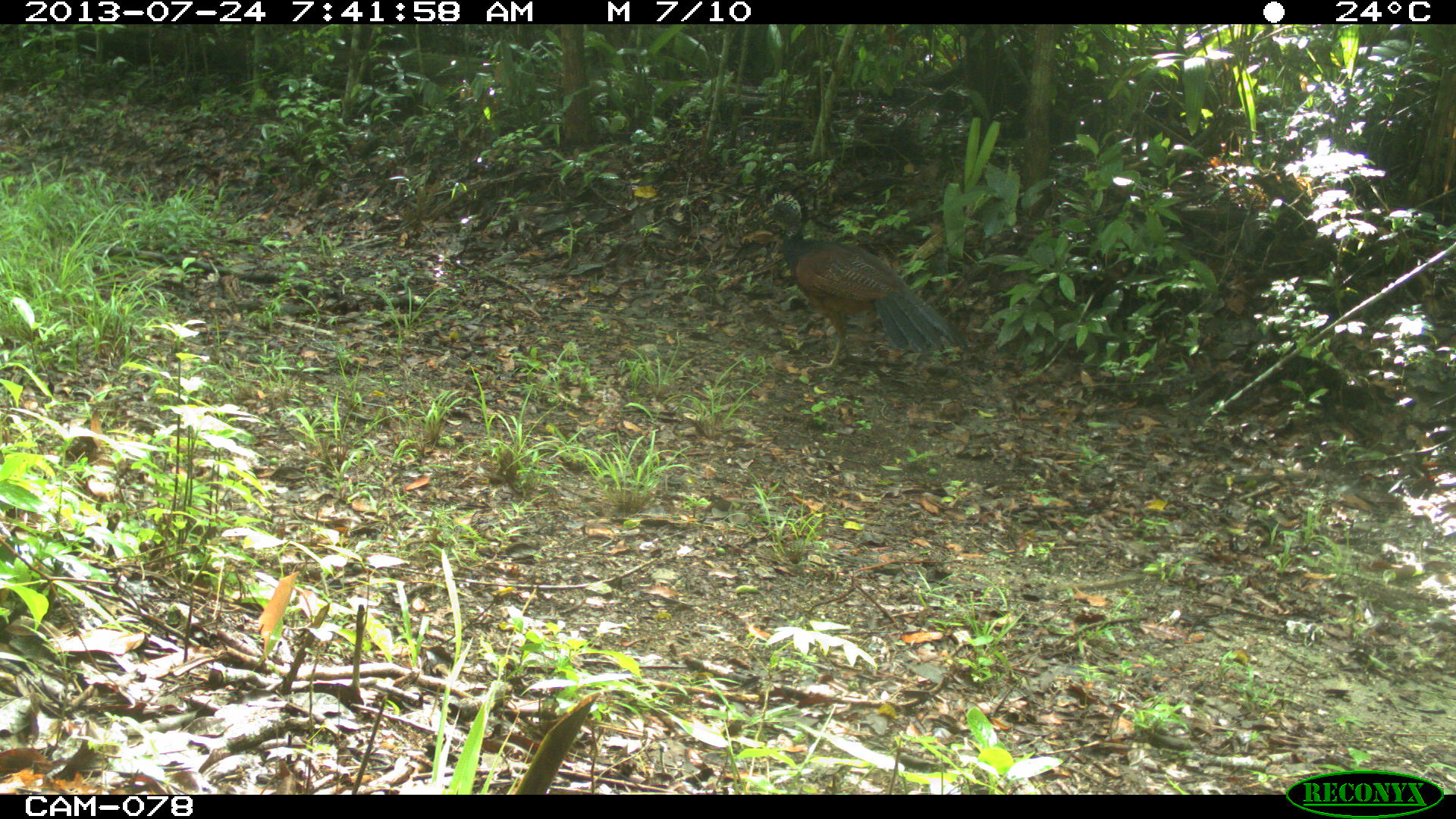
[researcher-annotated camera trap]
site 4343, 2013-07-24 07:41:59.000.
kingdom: Animalia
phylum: Chordata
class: Aves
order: Galliformes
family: Cracidae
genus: Crax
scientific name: Crax rubra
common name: great curassow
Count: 1.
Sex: female.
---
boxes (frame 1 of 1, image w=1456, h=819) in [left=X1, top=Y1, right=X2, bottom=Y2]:
crax rubra: [left=759, top=189, right=970, bottom=371]